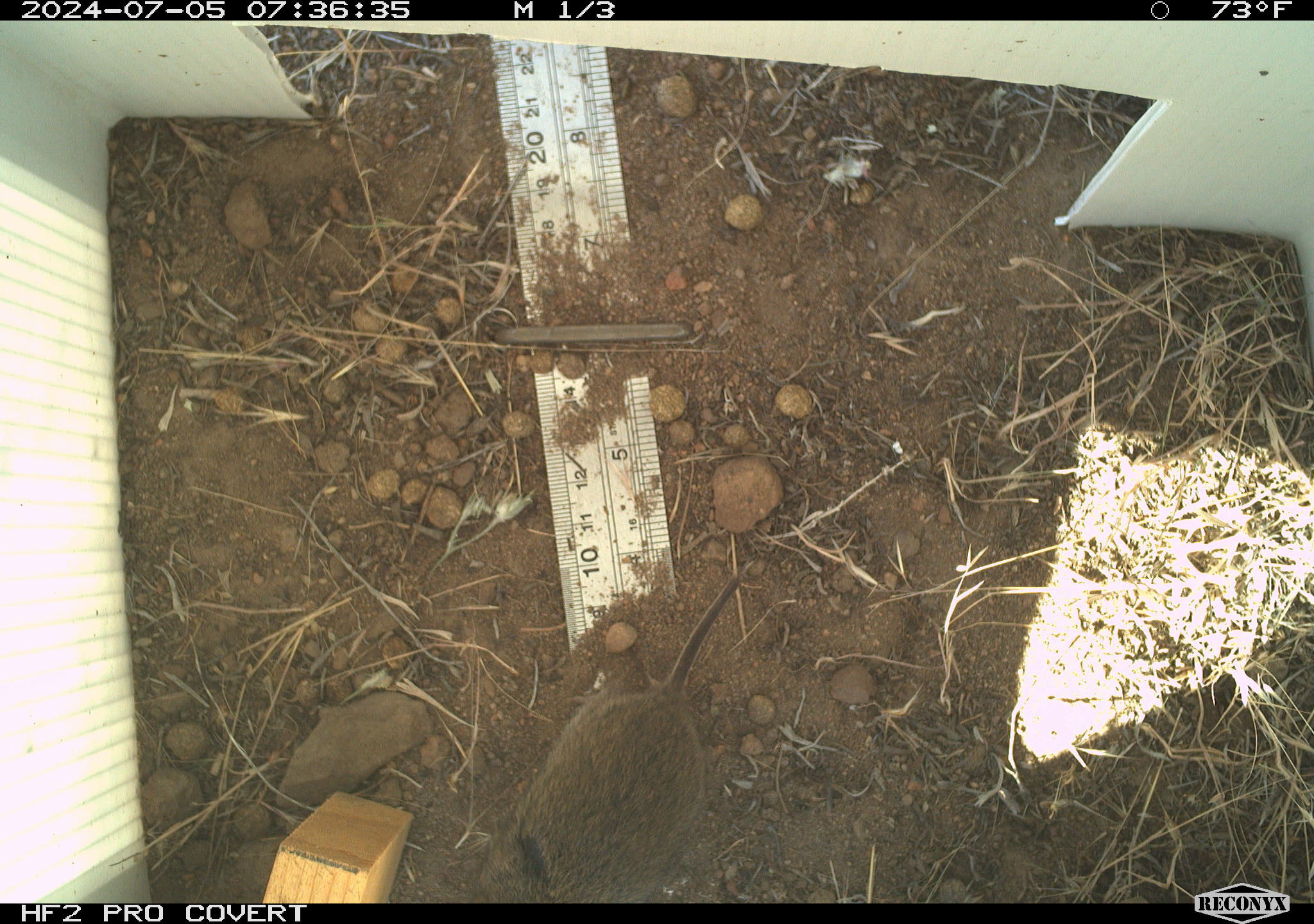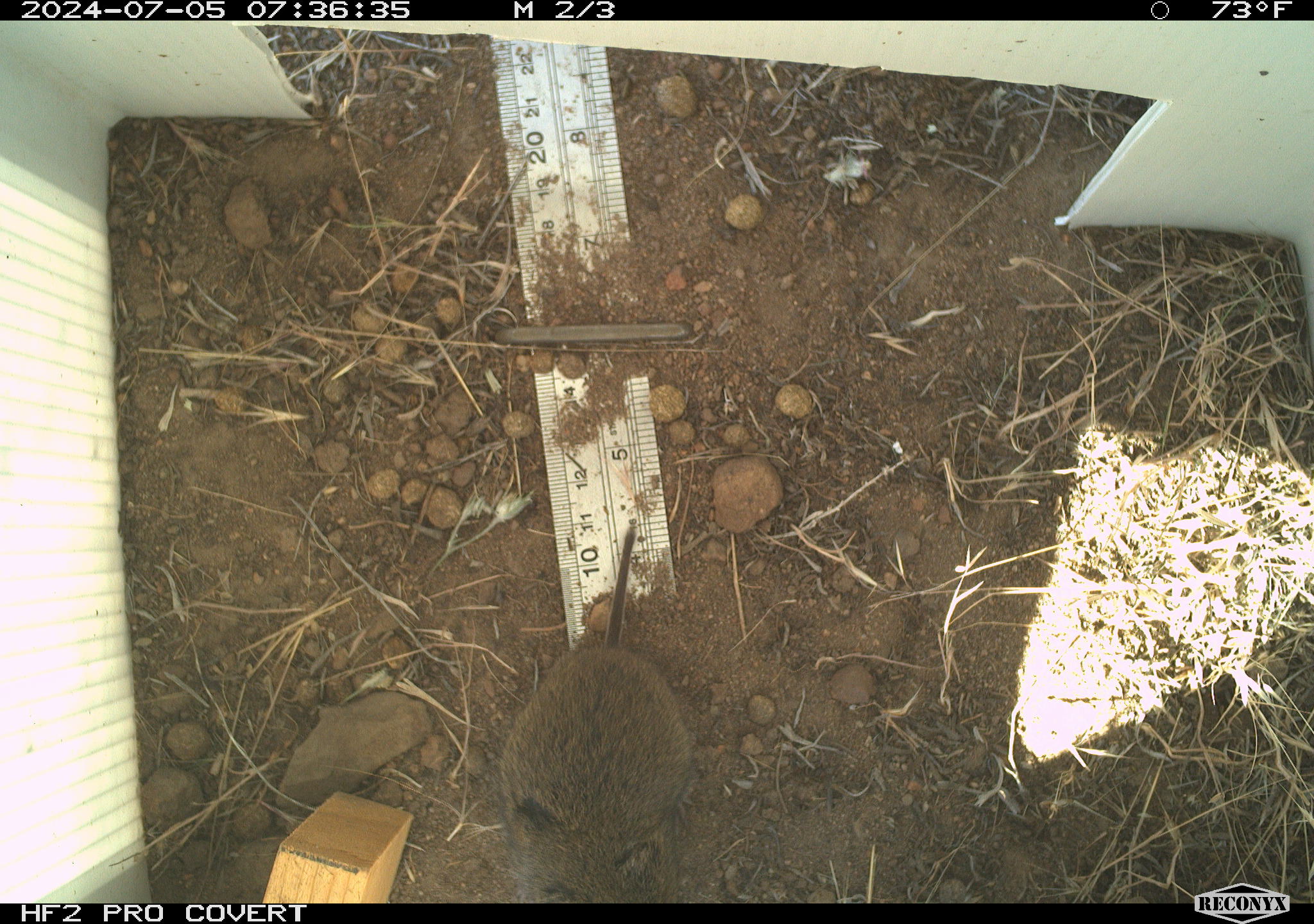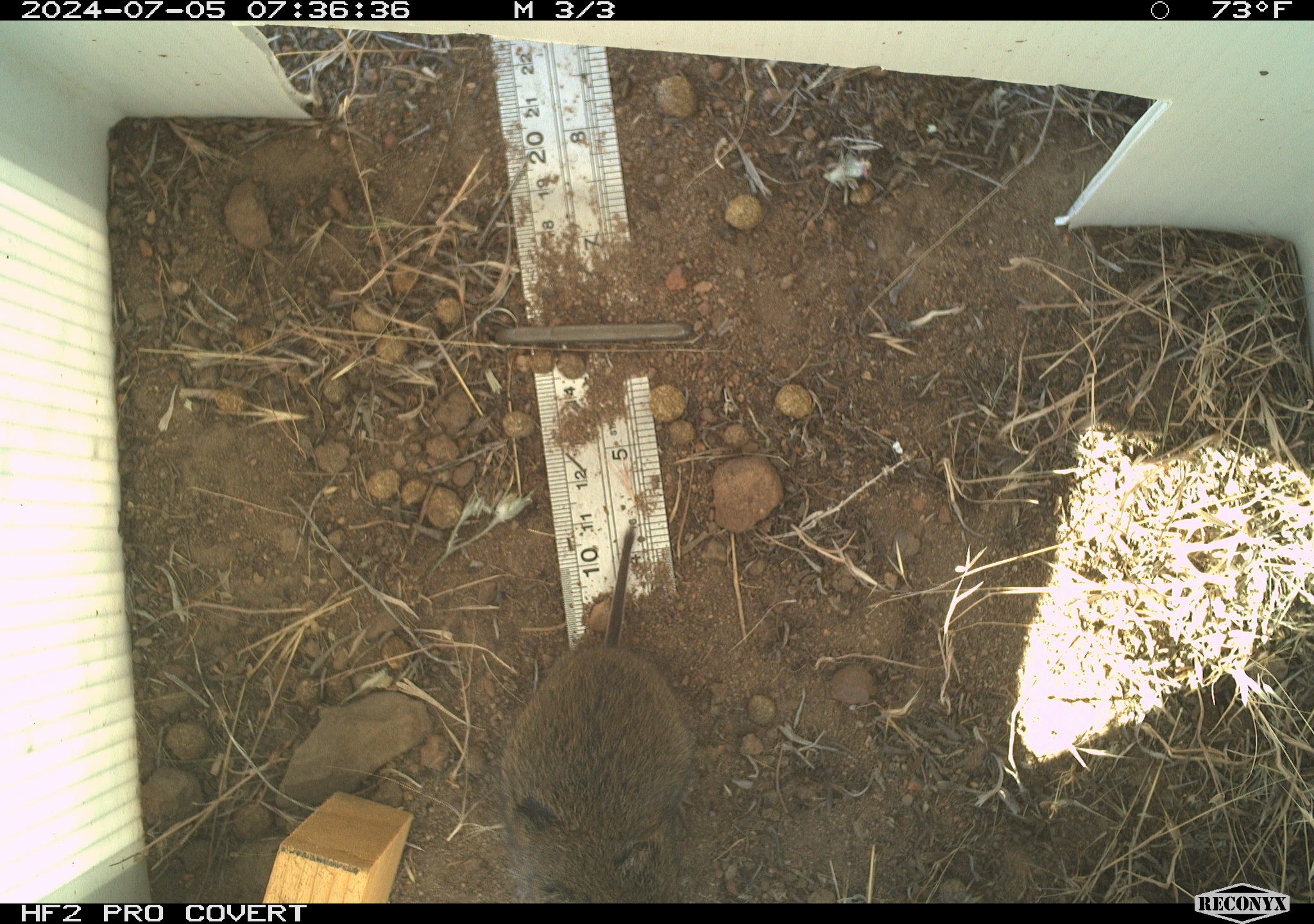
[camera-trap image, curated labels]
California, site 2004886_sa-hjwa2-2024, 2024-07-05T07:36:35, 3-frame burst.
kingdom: Animalia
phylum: Chordata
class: Mammalia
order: Rodentia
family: Cricetidae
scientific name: Cricetidae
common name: hamsters, voles, lemmings, and allies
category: cricetidae family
Cricetidae family (hamsters, voles, lemmings, and allies) (Cricetidae).